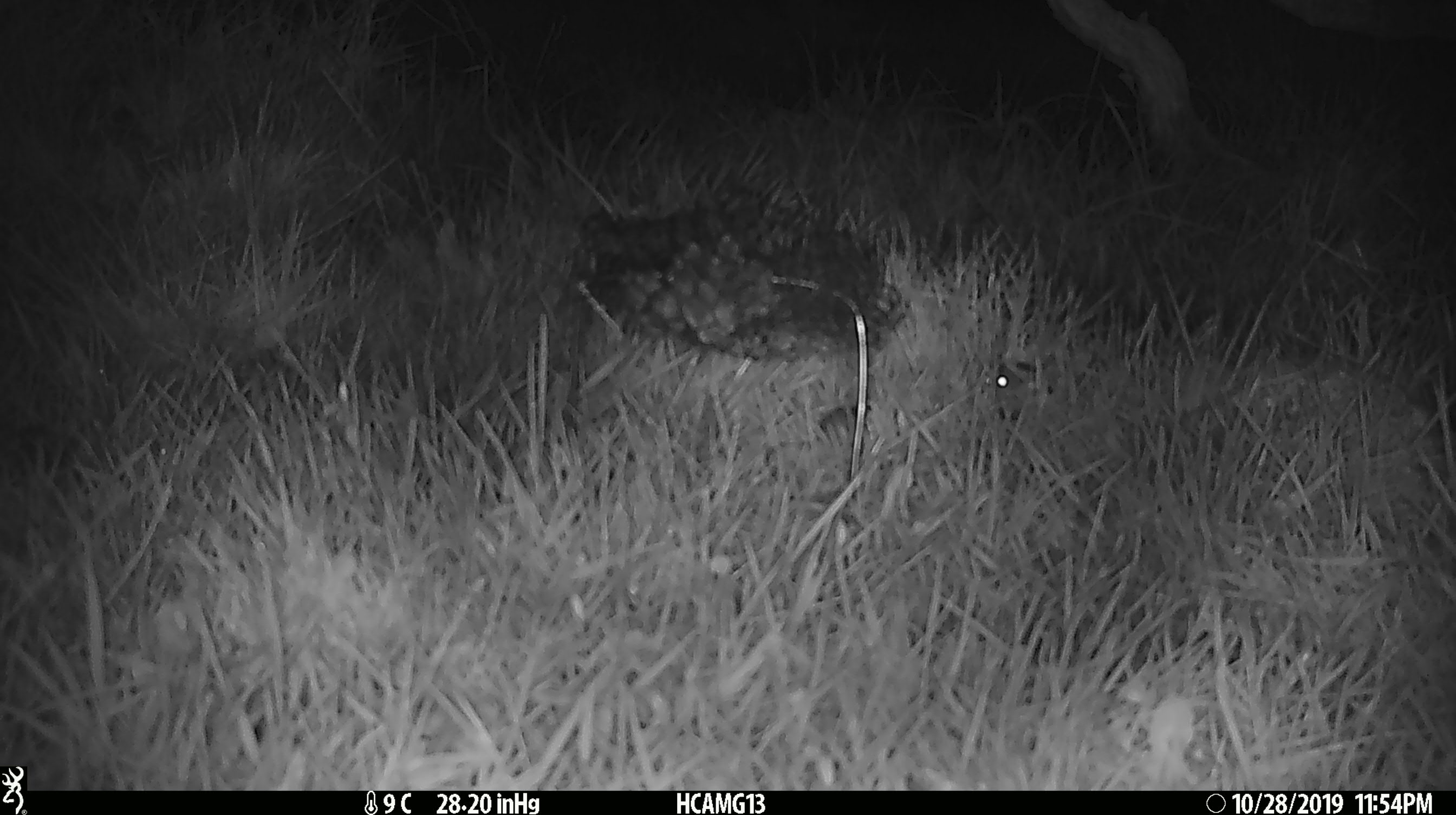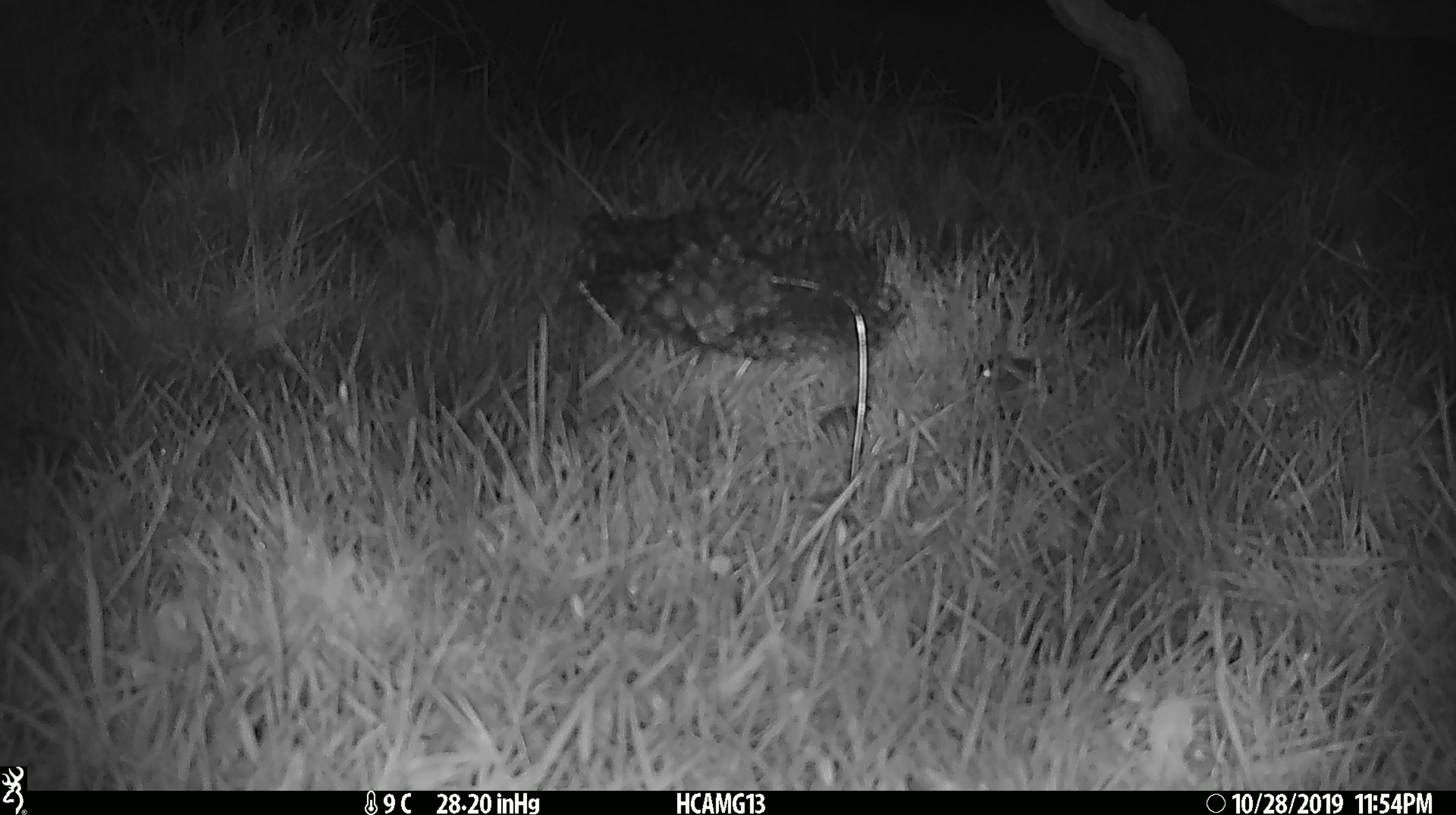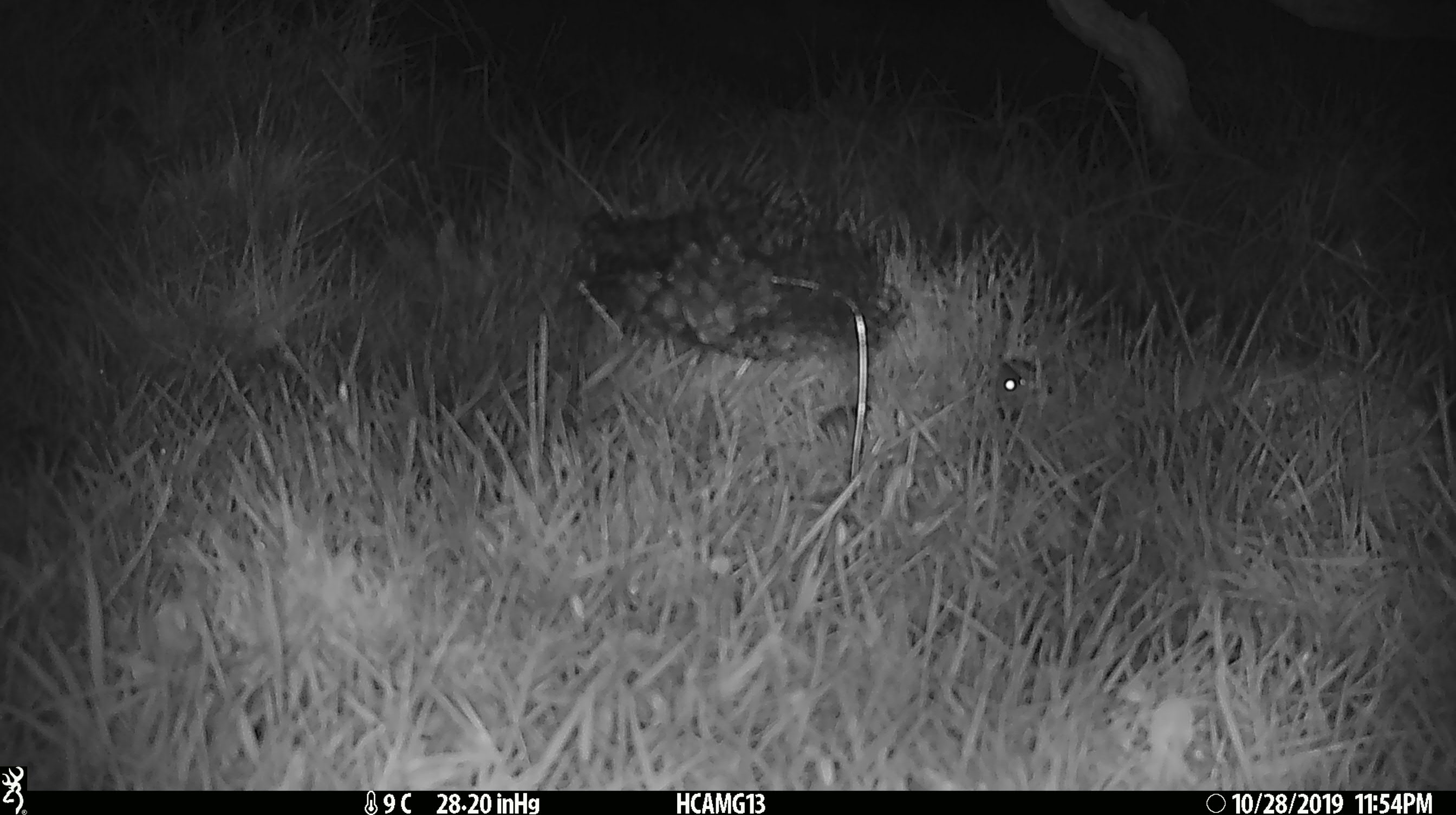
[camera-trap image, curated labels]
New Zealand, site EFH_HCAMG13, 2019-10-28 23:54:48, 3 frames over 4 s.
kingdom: Animalia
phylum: Chordata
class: Mammalia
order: Rodentia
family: Muridae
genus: Mus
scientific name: Mus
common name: mouse